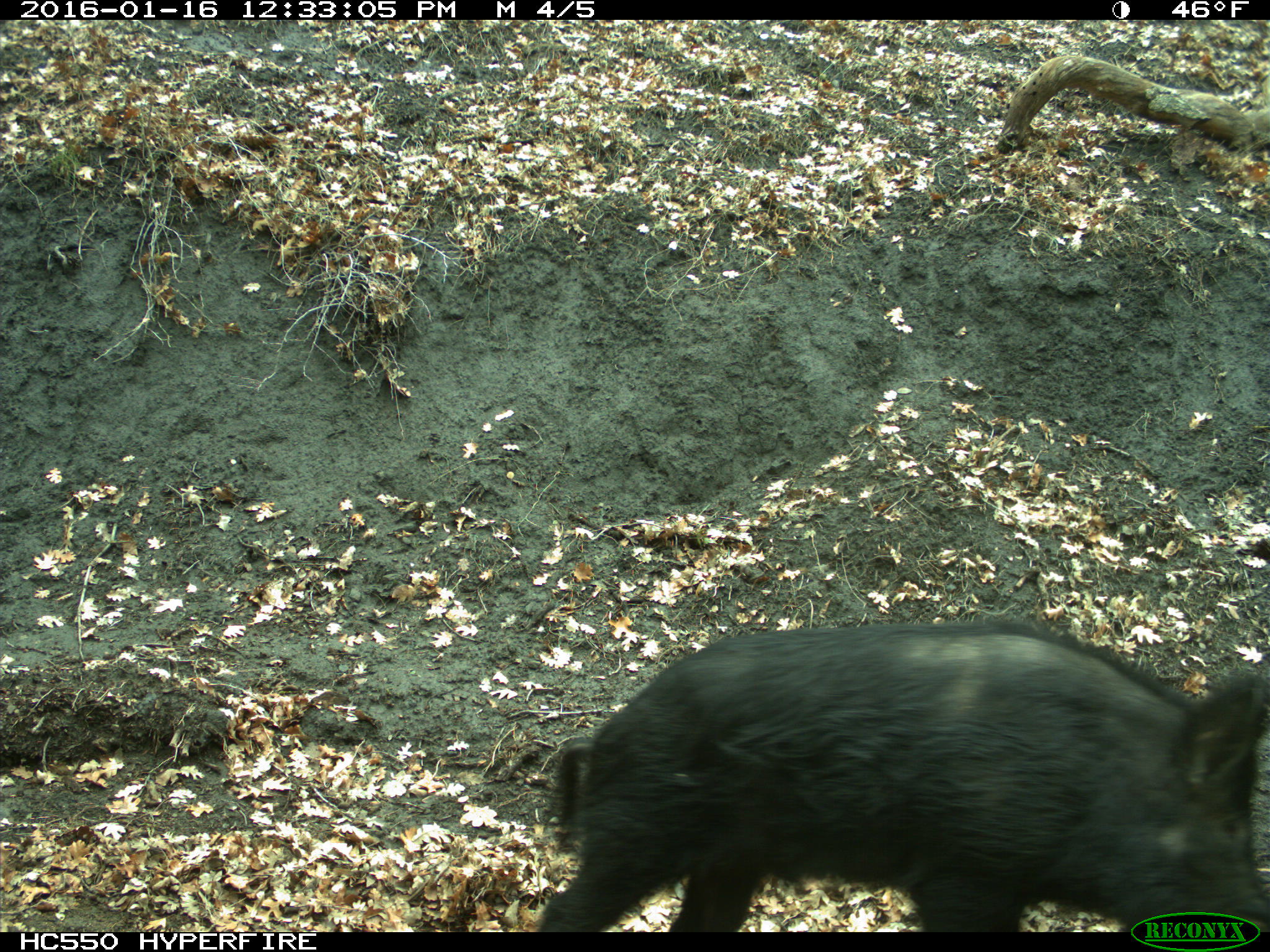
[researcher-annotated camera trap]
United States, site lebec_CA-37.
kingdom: Animalia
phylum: Chordata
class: Mammalia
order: Artiodactyla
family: Suidae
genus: Sus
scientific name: Sus scrofa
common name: wild boar